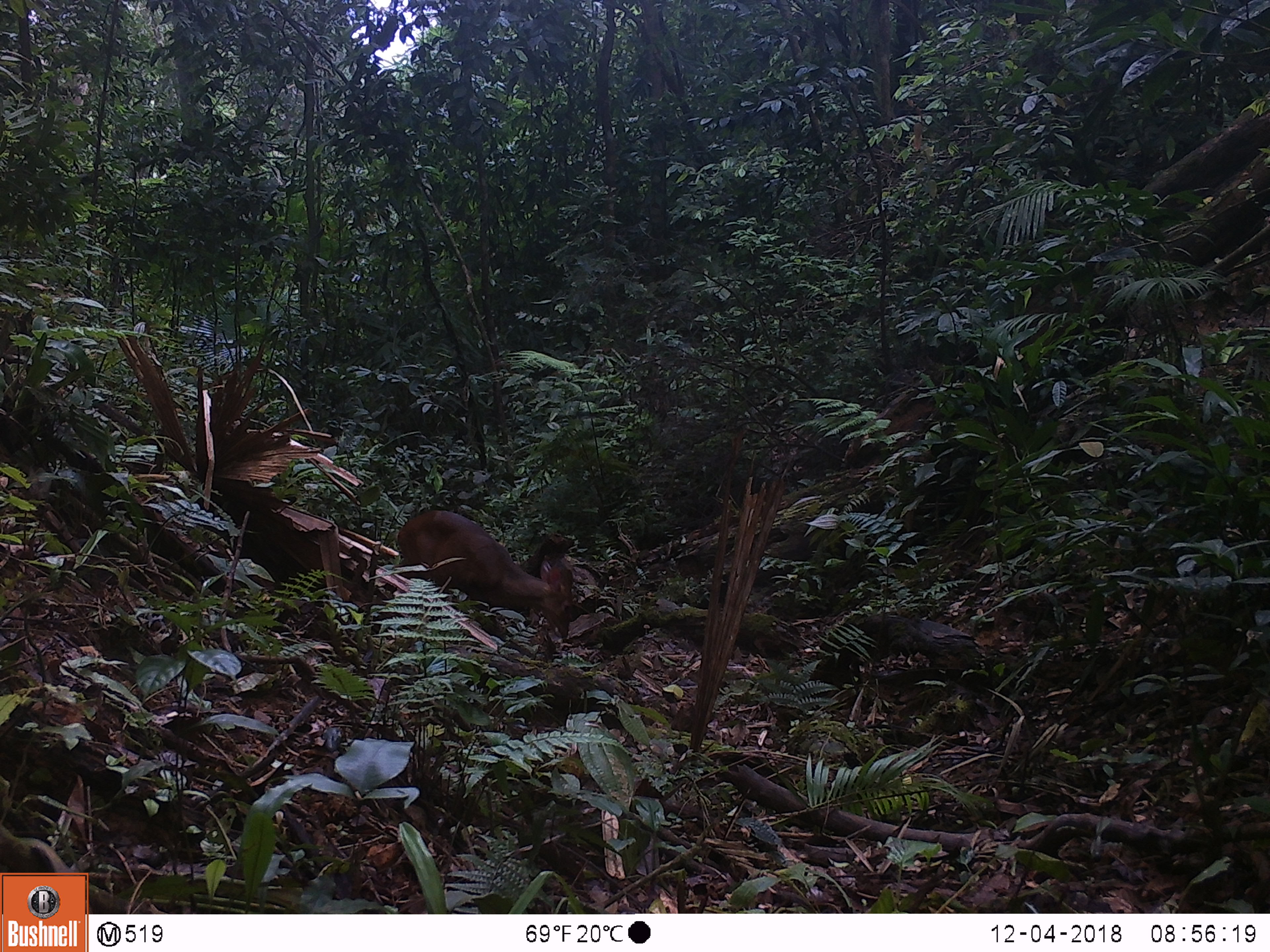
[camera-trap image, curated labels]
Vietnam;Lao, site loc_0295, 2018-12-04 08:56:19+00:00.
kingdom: Animalia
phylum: Chordata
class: Mammalia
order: Artiodactyla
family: Cervidae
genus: Muntiacus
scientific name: Muntiacus vuquangensis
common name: large-antlered muntjac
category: large antlered muntjac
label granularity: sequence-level